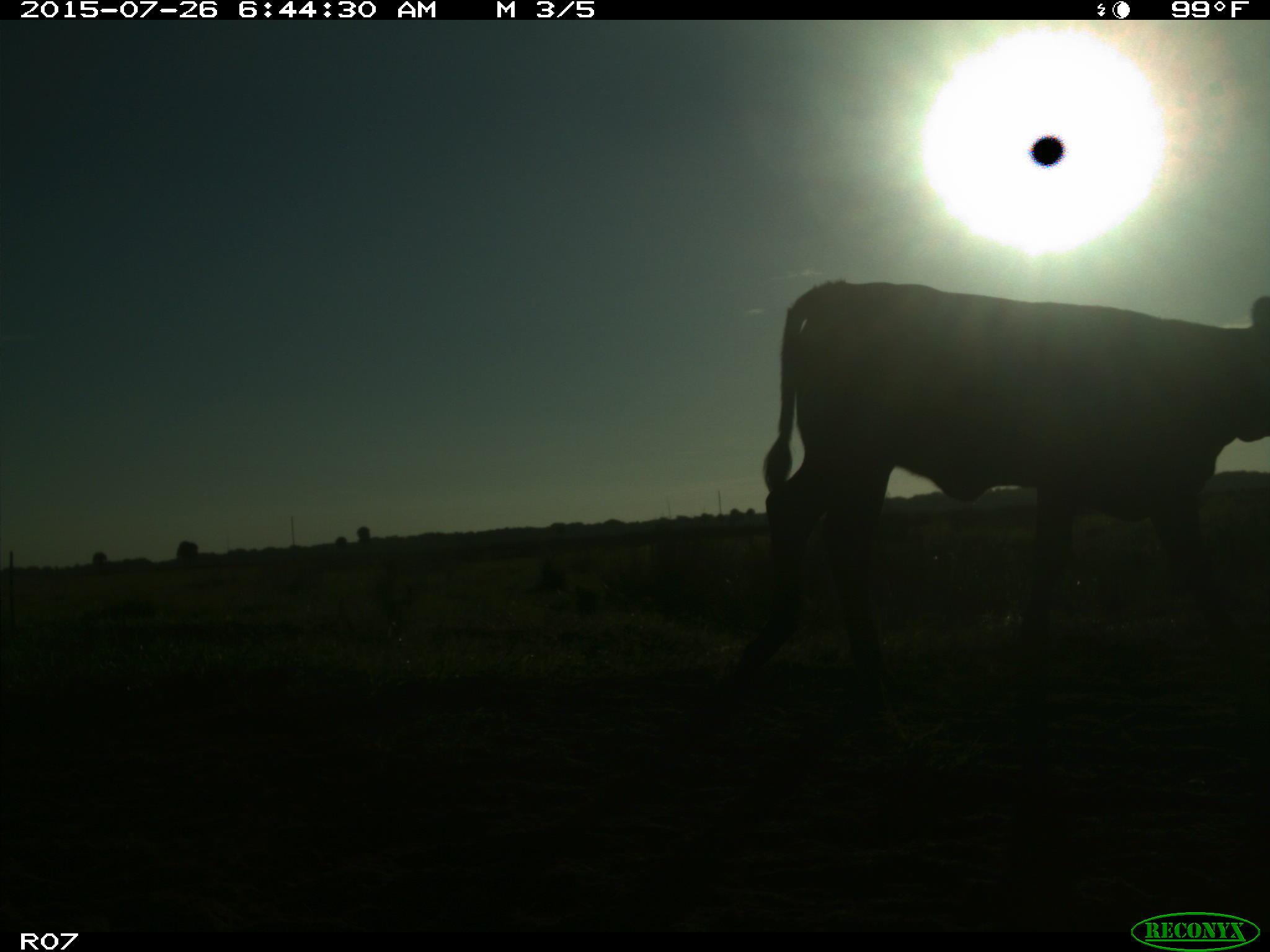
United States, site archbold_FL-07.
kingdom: Animalia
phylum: Chordata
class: Mammalia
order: Artiodactyla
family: Bovidae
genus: Bos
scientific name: Bos taurus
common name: domestic cow